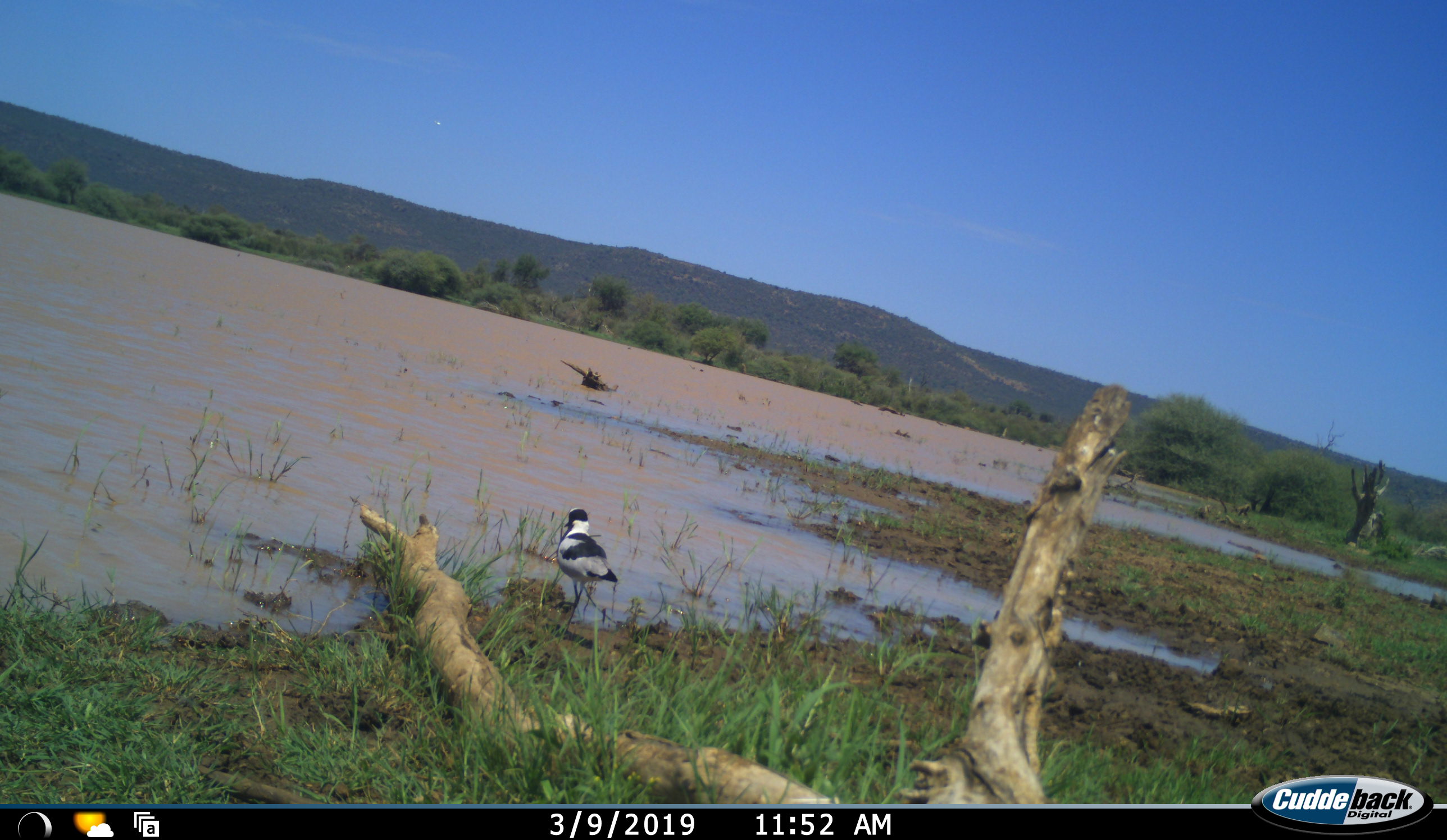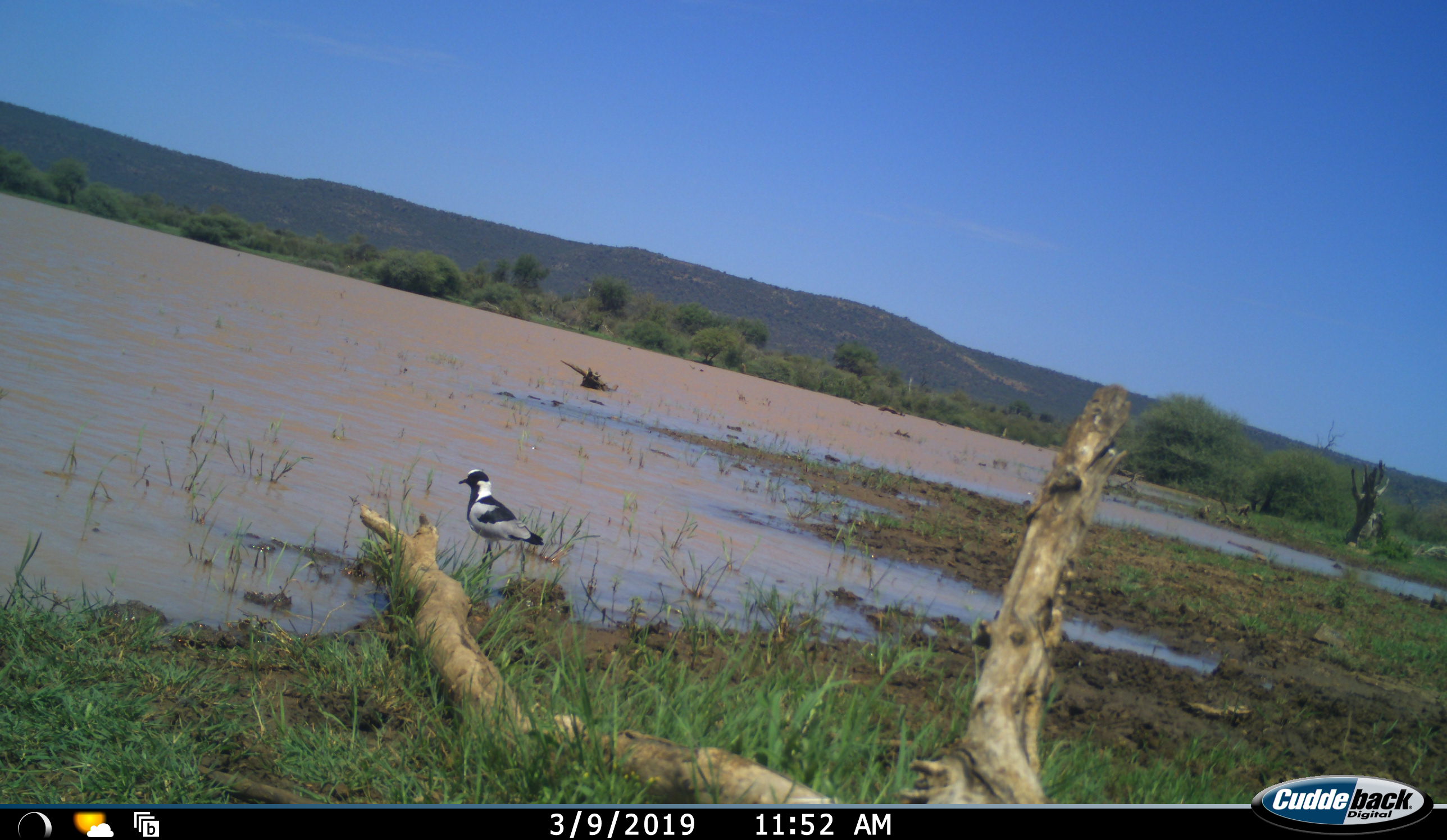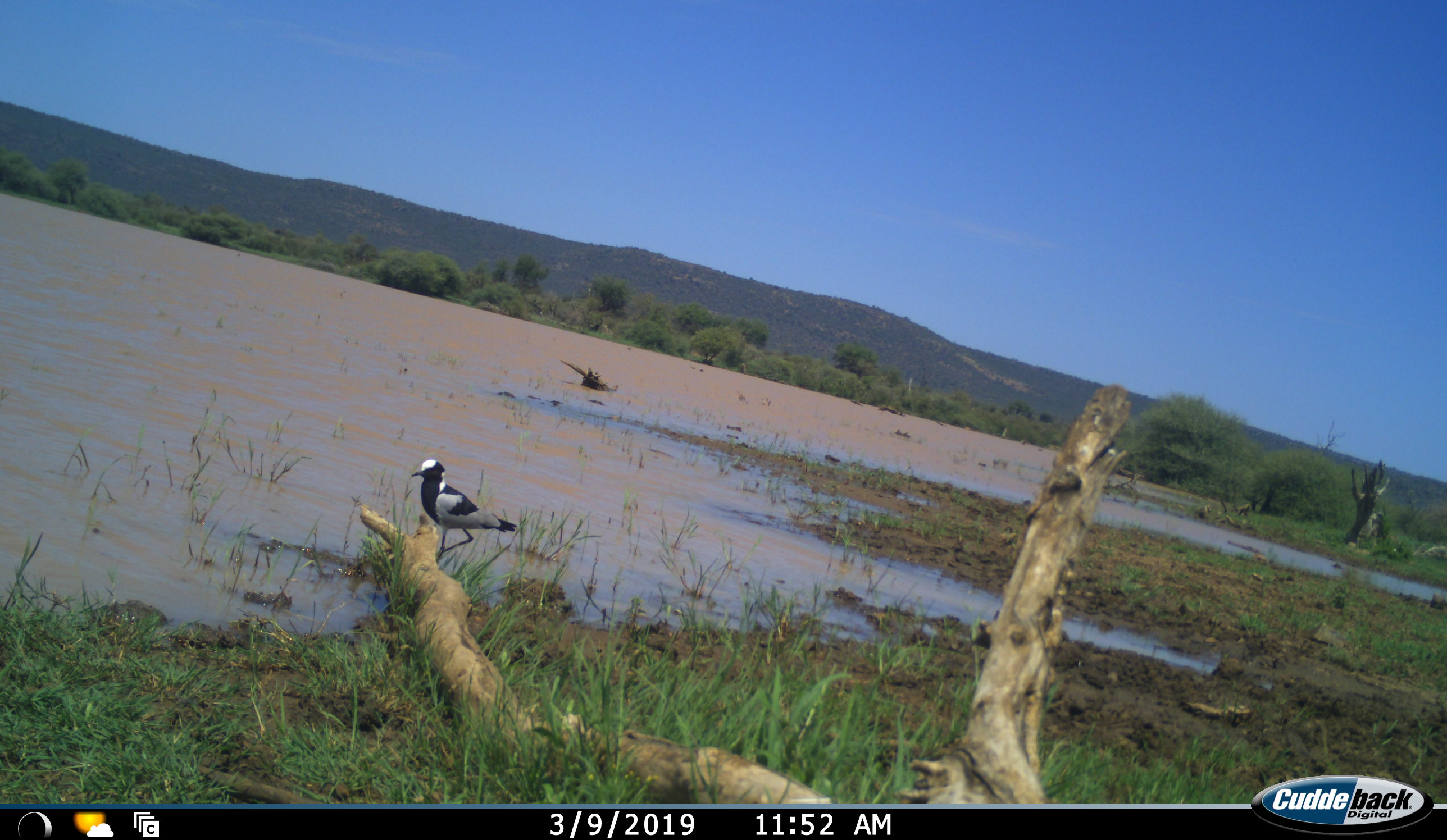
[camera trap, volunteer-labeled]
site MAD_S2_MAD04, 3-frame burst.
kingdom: Animalia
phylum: Chordata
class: Aves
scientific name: Aves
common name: bird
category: birdother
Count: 1.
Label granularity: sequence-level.